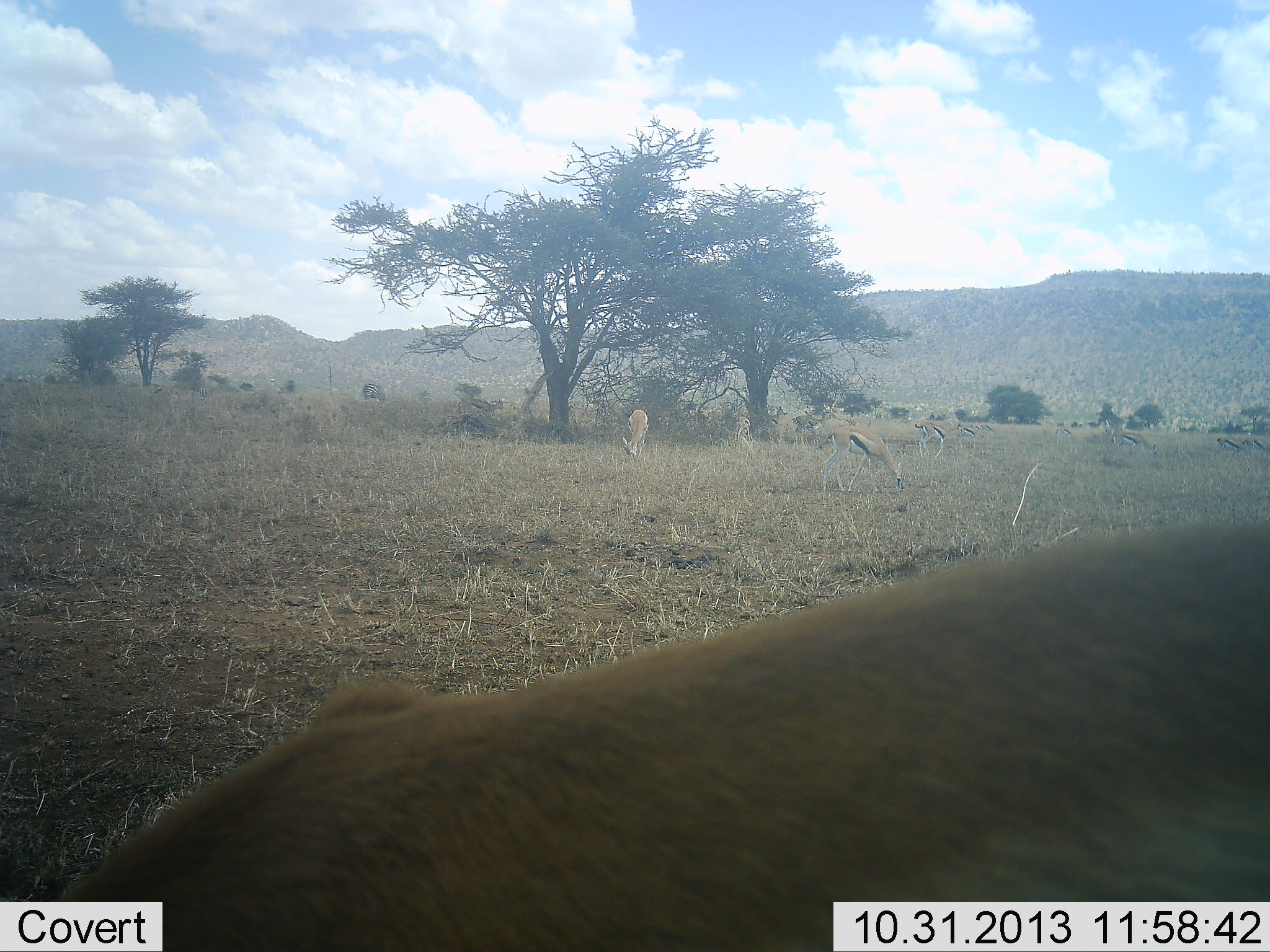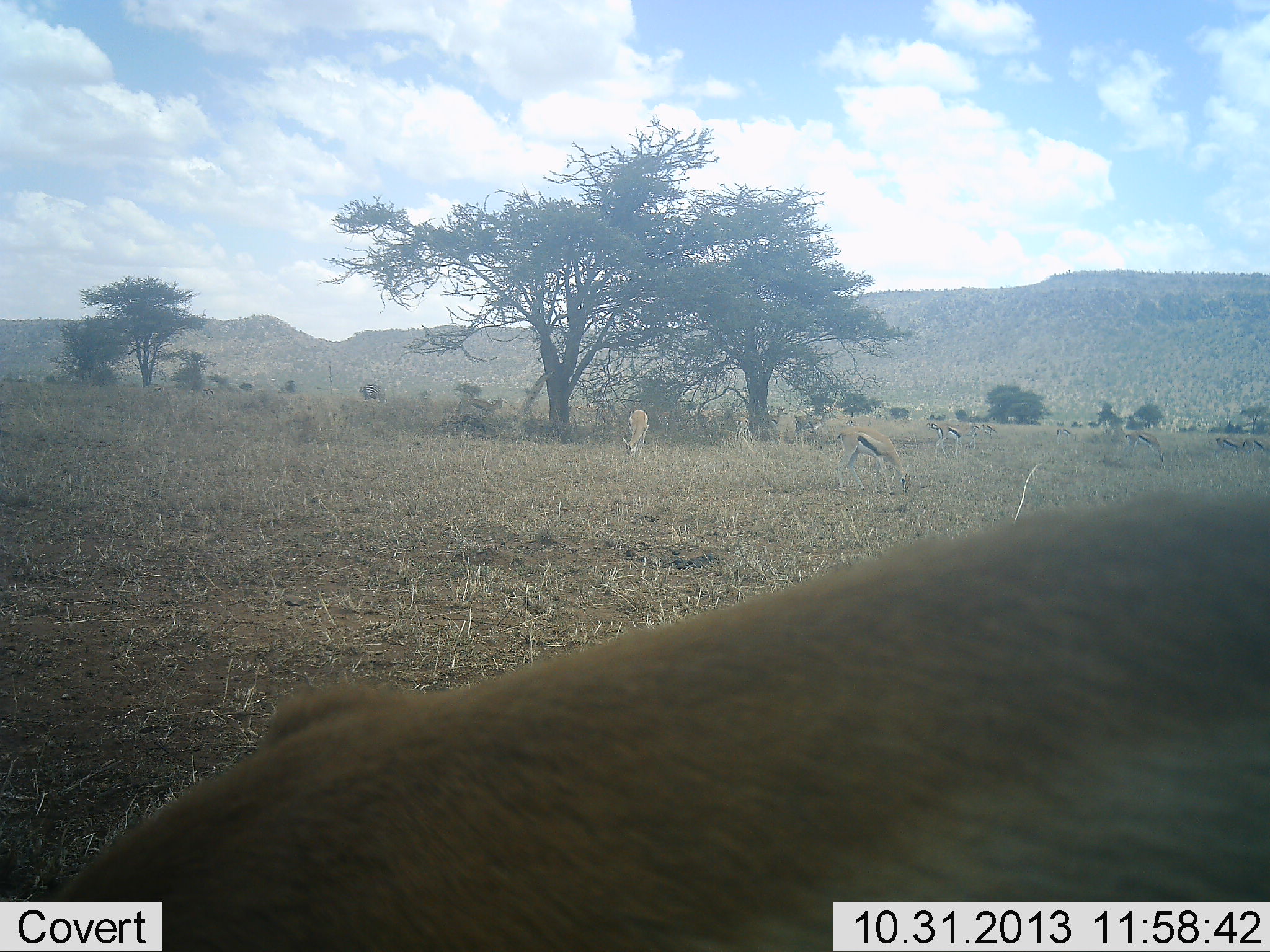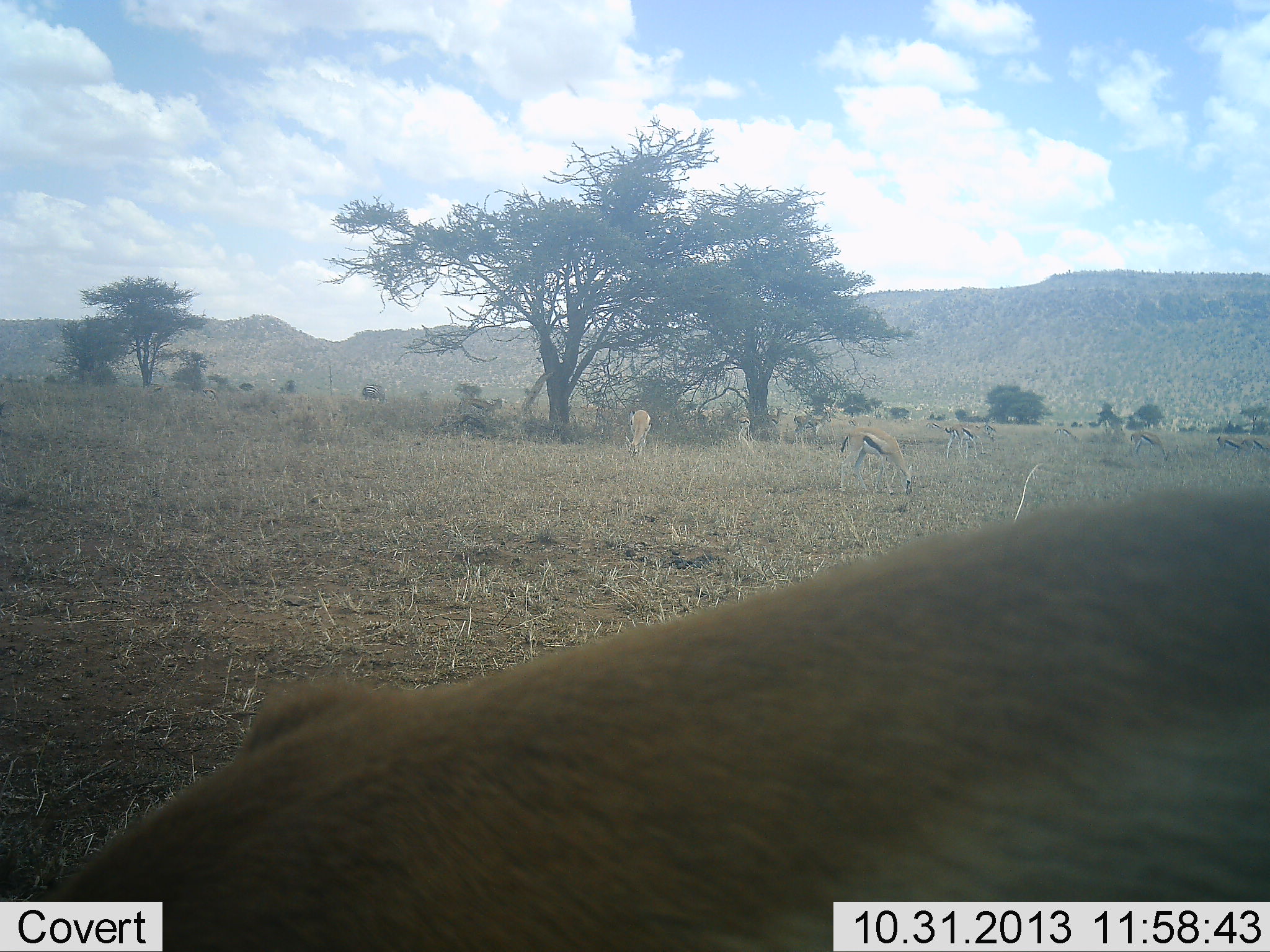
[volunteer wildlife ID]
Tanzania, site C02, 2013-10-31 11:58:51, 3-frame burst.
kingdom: Animalia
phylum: Chordata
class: Mammalia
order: Artiodactyla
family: Bovidae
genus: Eudorcas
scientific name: Eudorcas thomsonii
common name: thomson's gazelle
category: gazellethomsons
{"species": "gazellethomsons (thomson's gazelle) (Eudorcas thomsonii)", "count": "11-50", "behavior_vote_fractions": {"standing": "9%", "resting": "9%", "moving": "18%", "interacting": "0%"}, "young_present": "0%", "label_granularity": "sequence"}